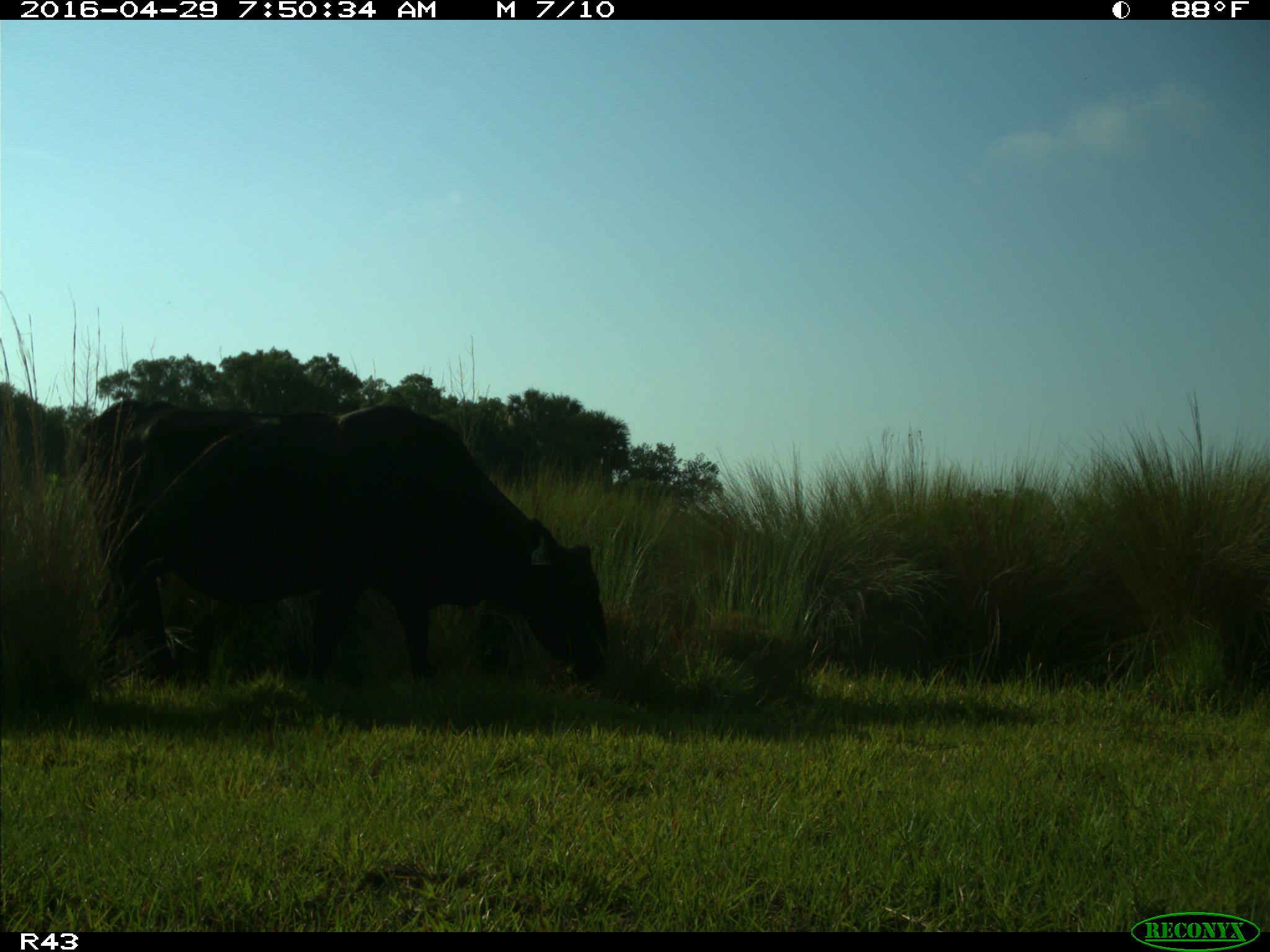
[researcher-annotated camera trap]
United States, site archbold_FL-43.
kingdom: Animalia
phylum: Chordata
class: Mammalia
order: Artiodactyla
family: Bovidae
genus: Bos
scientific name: Bos taurus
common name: domestic cow